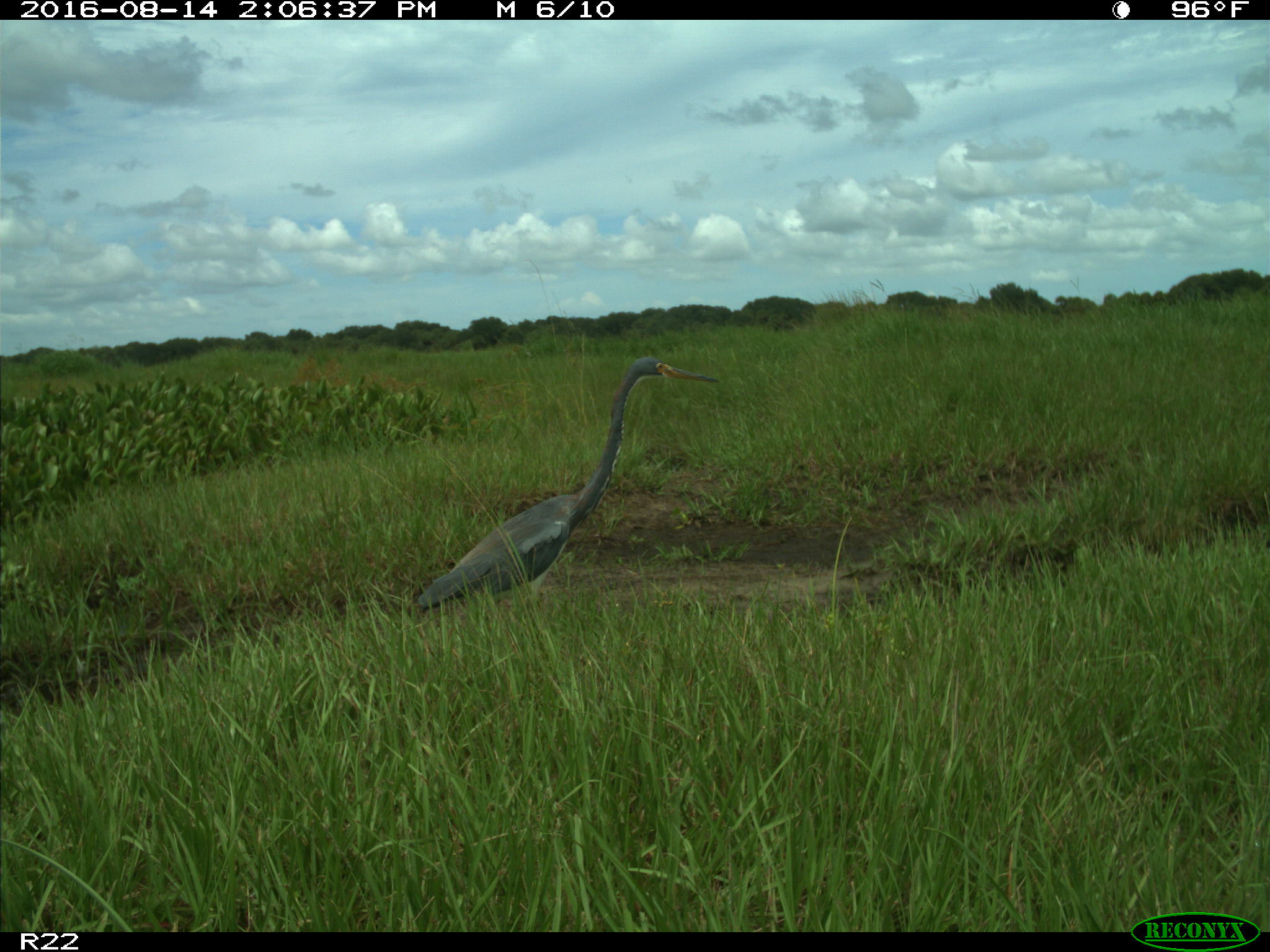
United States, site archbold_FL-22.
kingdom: Animalia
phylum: Chordata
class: Aves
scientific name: Aves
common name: birds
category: unidentified bird